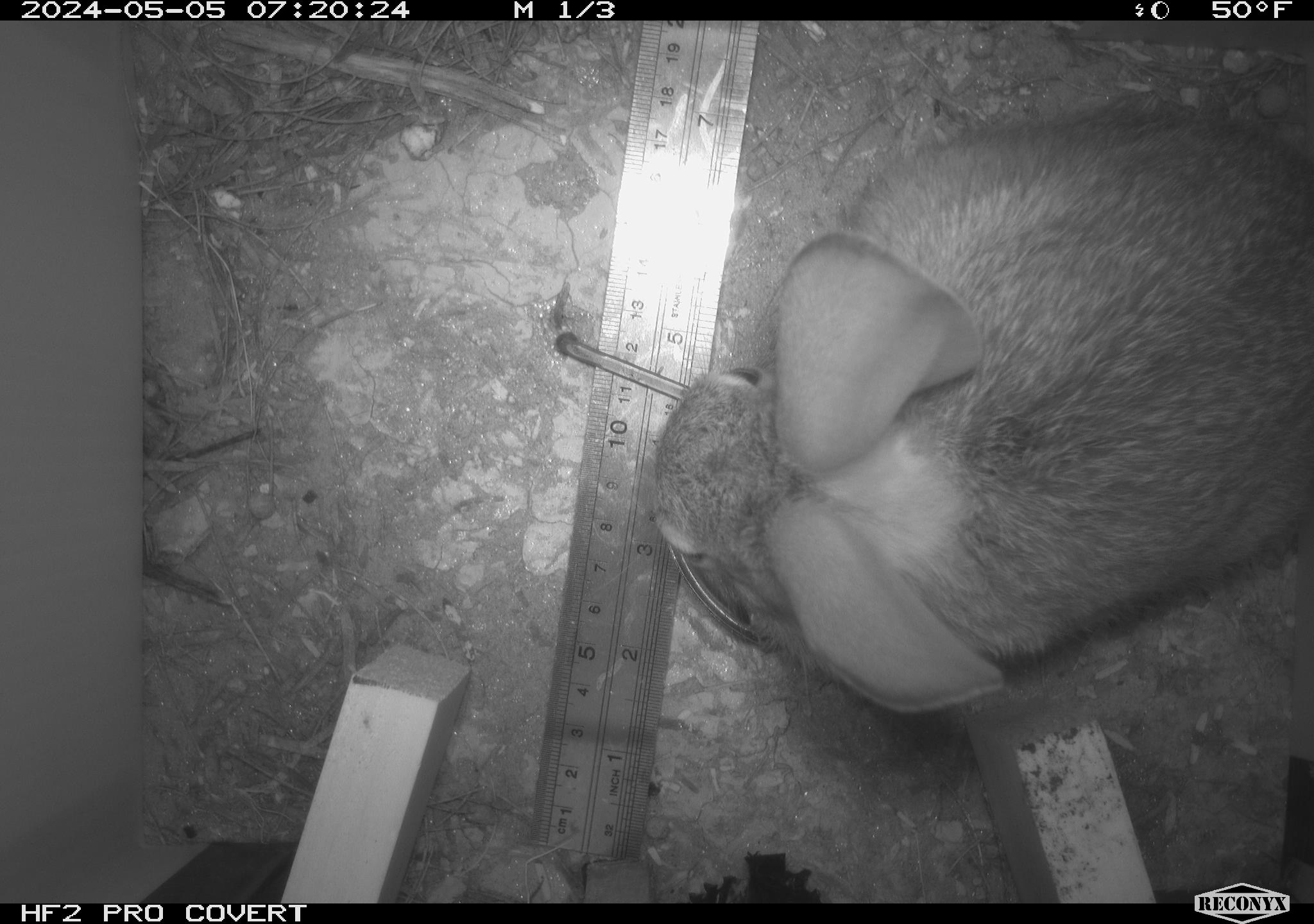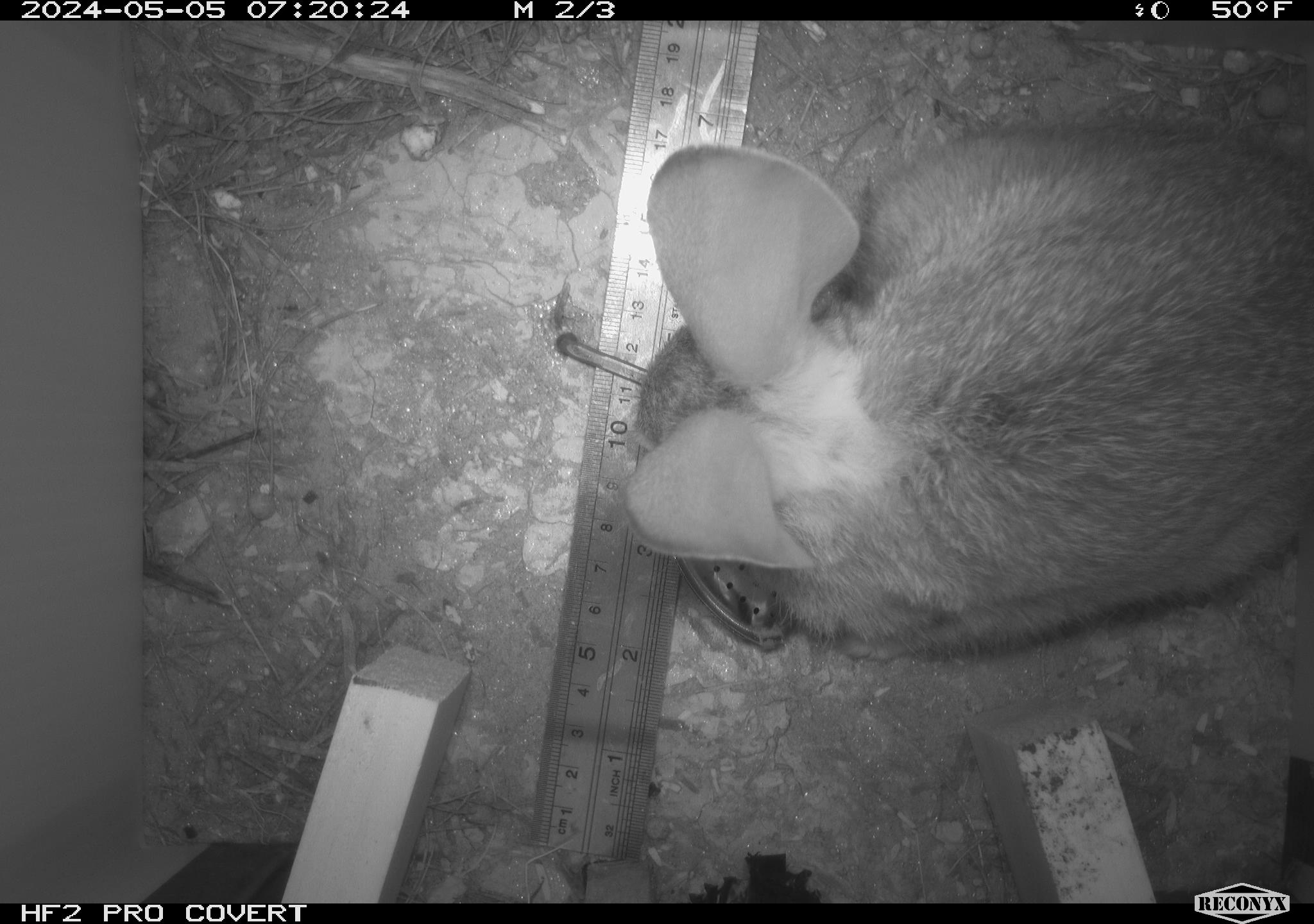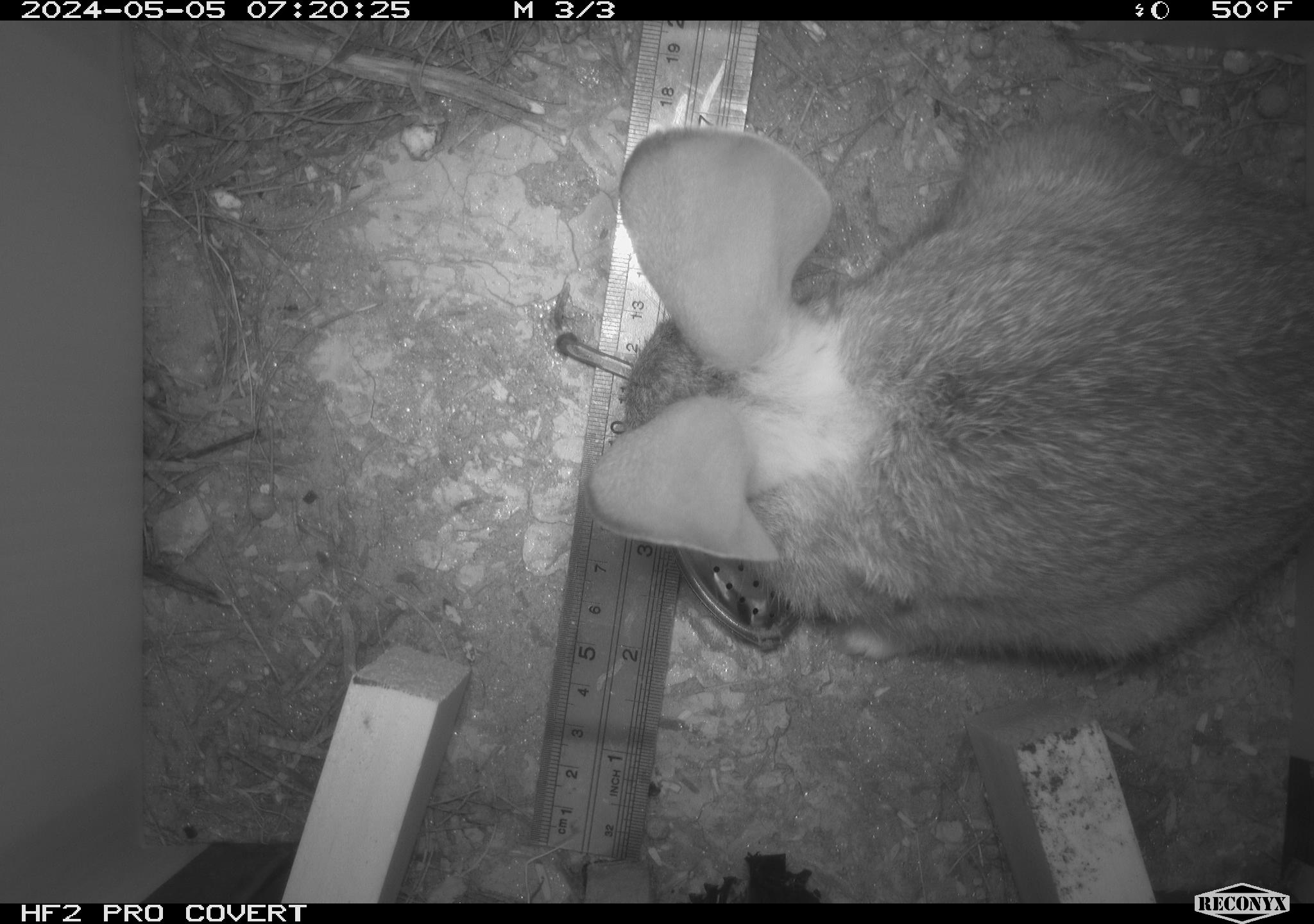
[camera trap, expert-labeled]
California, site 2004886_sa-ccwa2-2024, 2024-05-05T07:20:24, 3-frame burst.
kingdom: Animalia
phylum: Chordata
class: Mammalia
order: Lagomorpha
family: Leporidae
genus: Sylvilagus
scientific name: Sylvilagus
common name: cottontail rabbits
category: sylvilagus species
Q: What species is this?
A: Sylvilagus species (cottontail rabbits) (Sylvilagus).